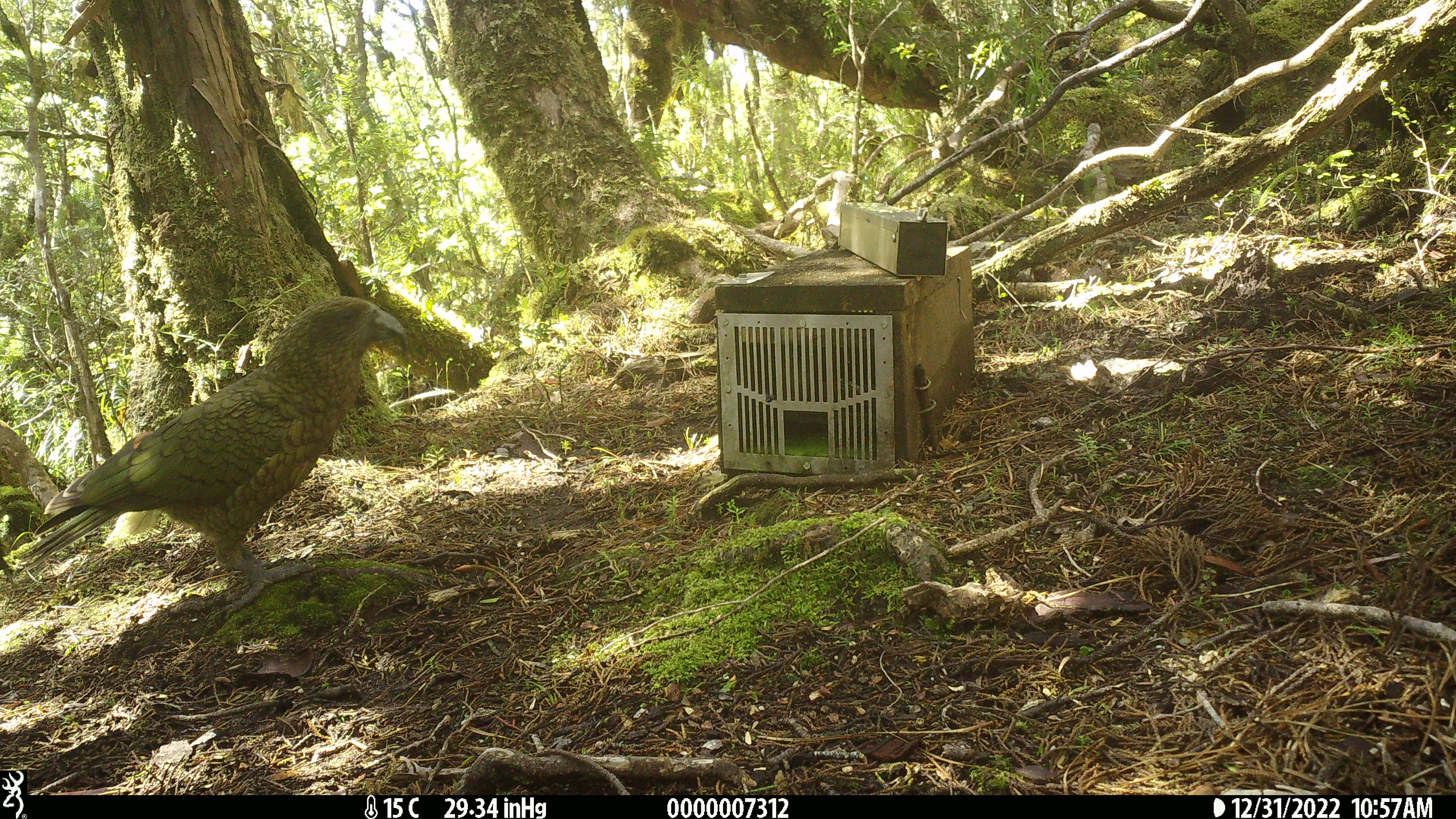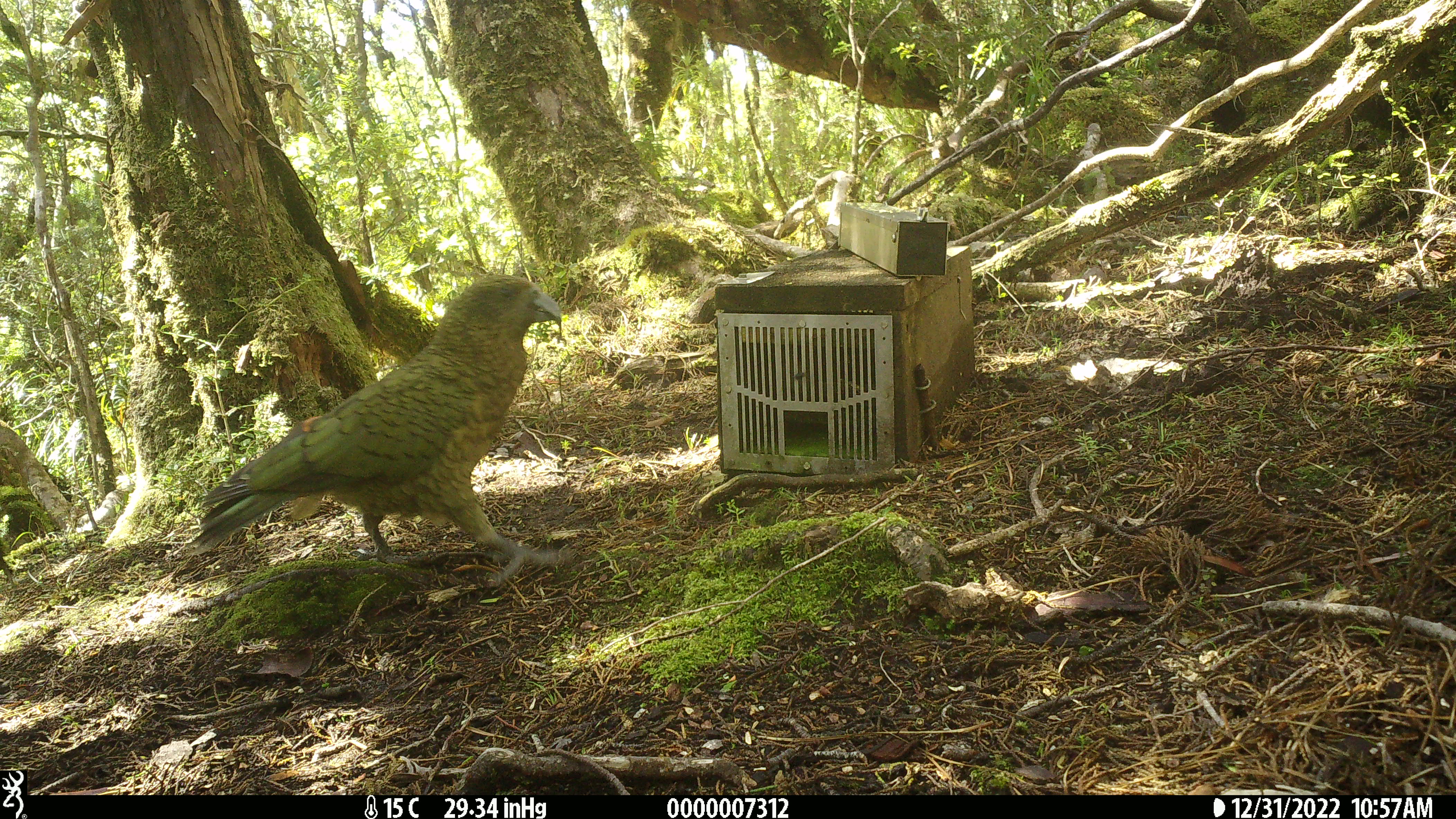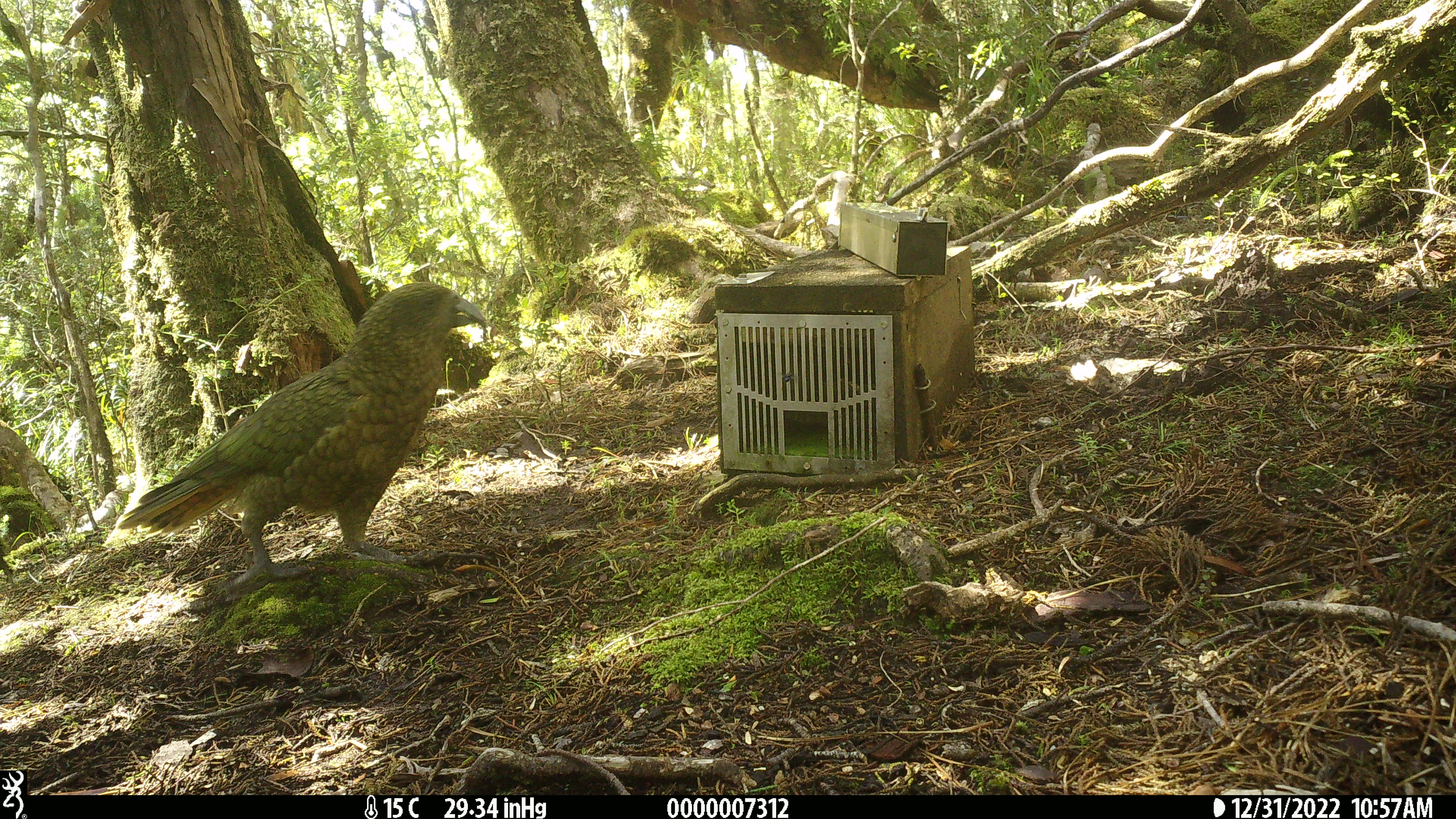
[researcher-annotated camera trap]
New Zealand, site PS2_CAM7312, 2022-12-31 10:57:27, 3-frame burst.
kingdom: Animalia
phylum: Chordata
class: Aves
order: Psittaciformes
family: Strigopidae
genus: Nestor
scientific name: Nestor notabilis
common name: kea